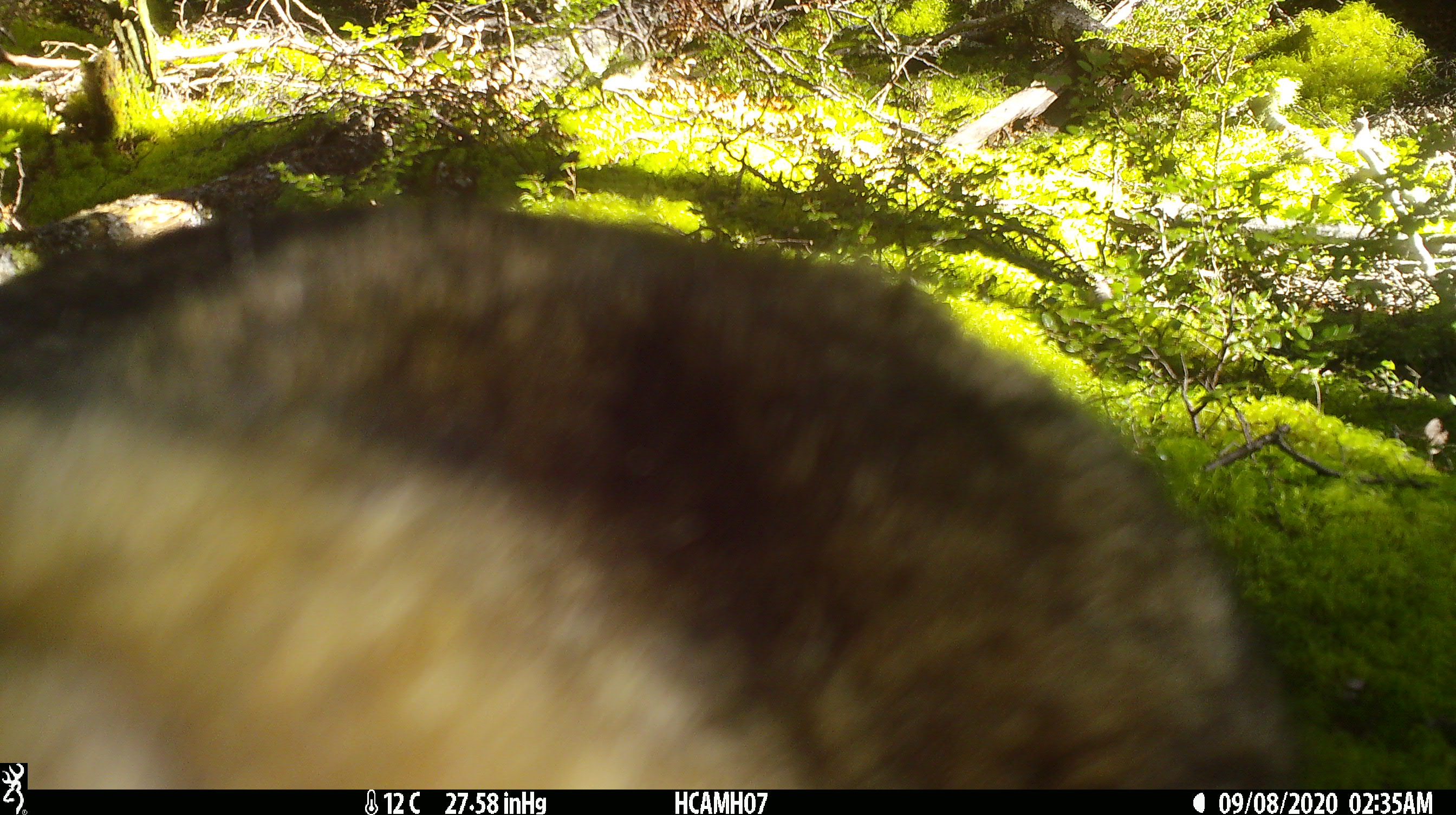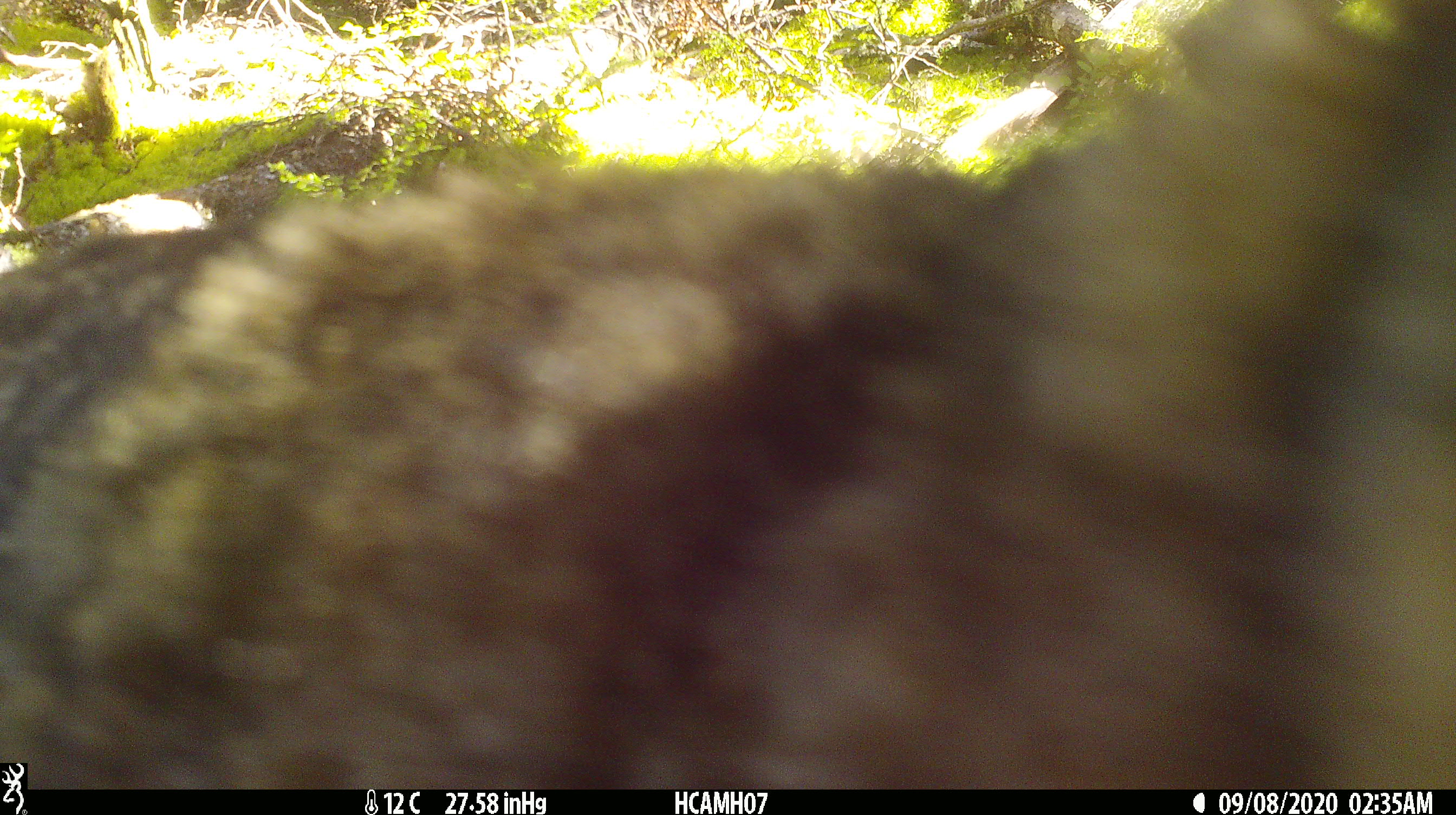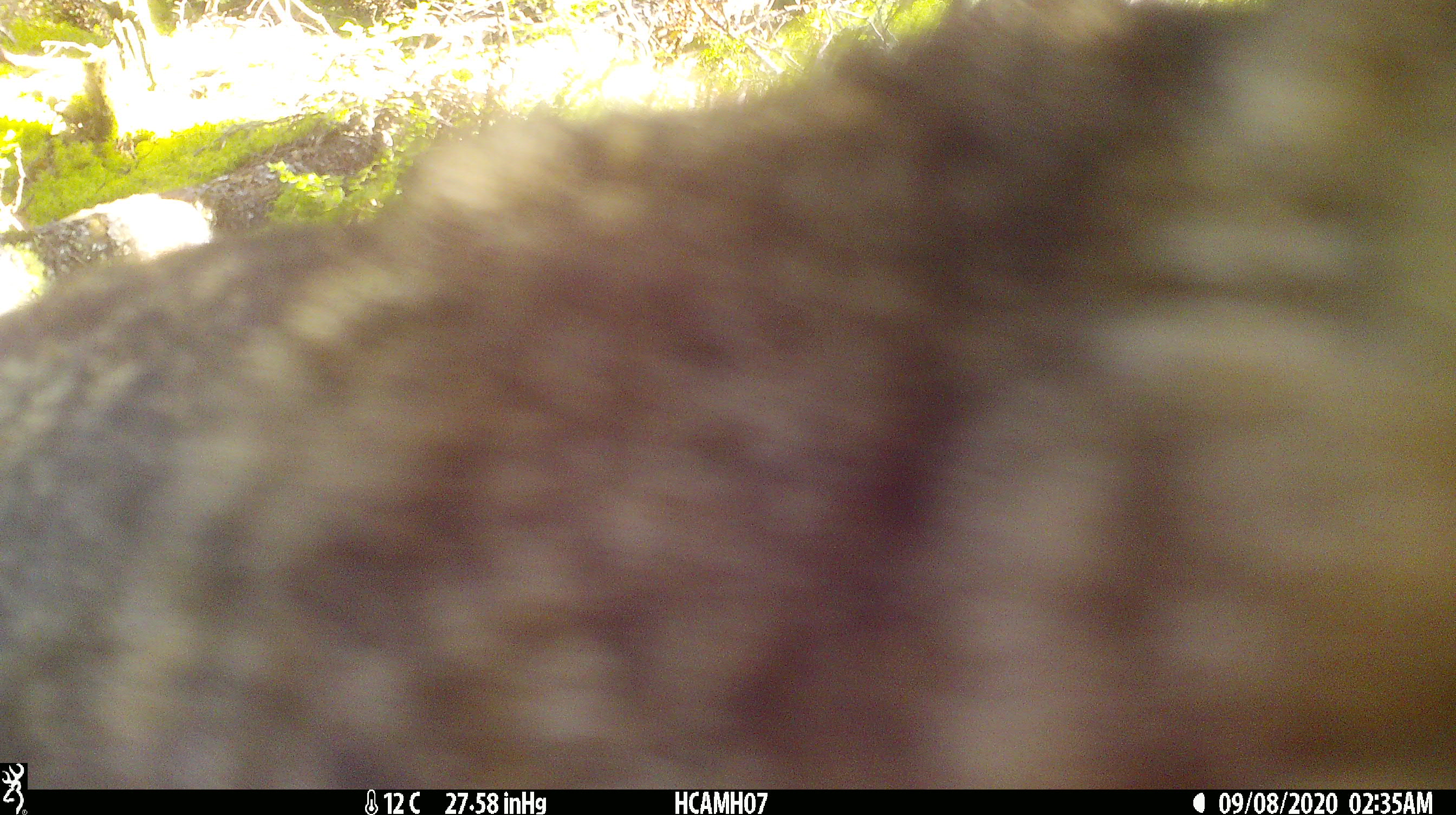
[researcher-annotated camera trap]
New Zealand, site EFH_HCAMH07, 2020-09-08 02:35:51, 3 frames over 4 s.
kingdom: Animalia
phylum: Chordata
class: Mammalia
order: Carnivora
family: Felidae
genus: Felis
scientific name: Felis catus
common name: domestic cat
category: cat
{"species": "cat (domestic cat) (Felis catus)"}